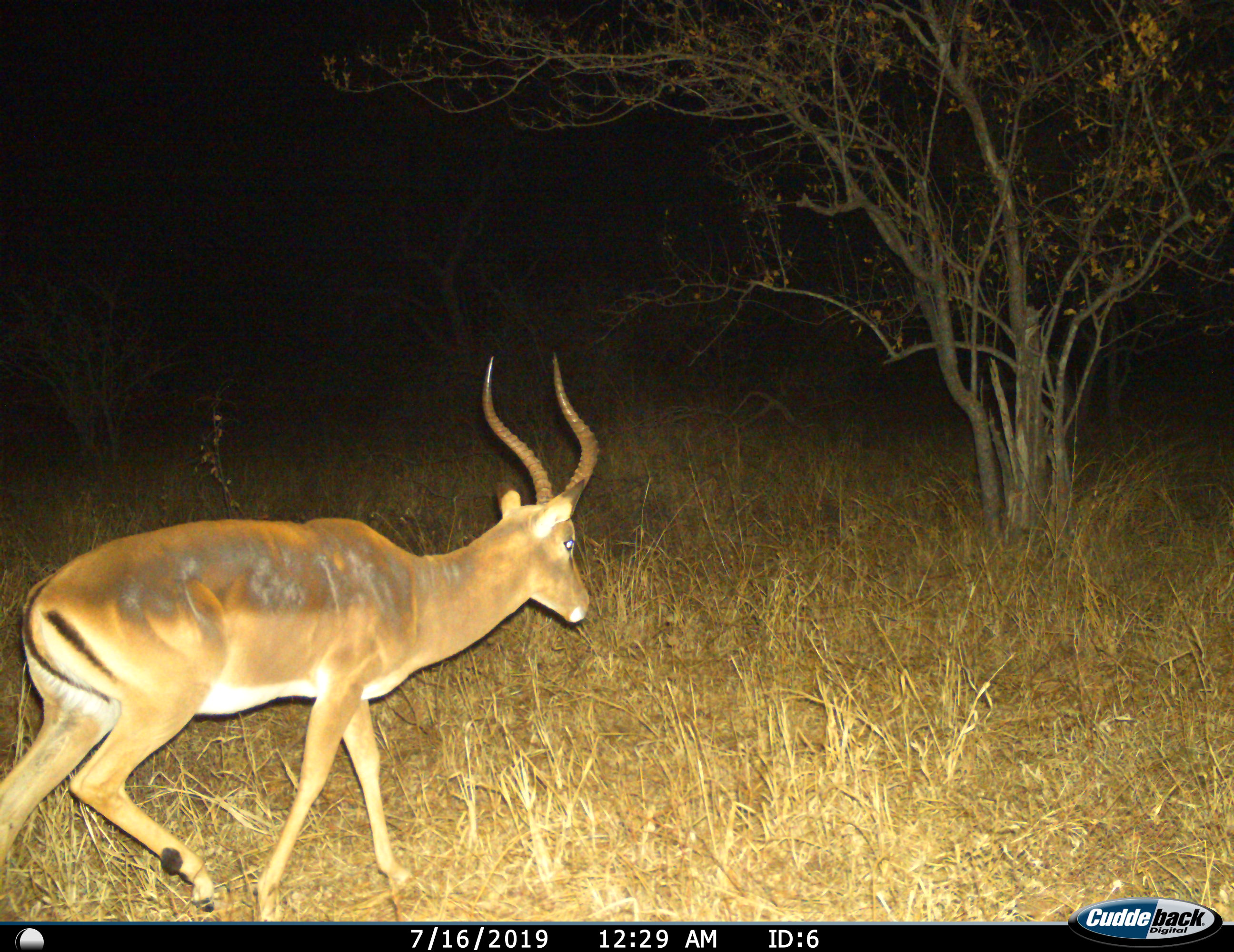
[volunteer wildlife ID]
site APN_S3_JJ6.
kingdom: Animalia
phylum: Chordata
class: Mammalia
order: Artiodactyla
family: Bovidae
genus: Aepyceros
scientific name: Aepyceros melampus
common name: impala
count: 1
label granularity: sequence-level